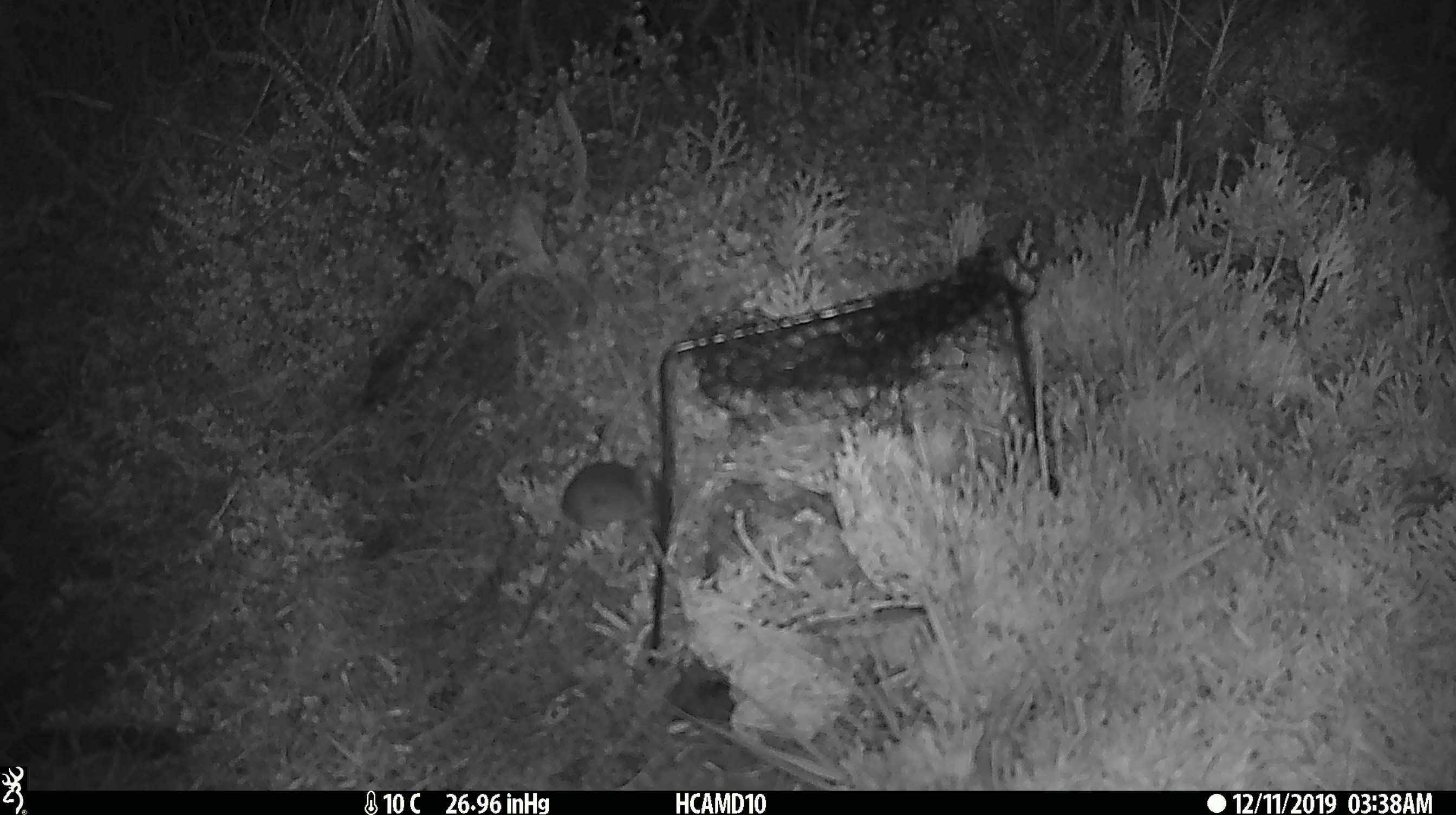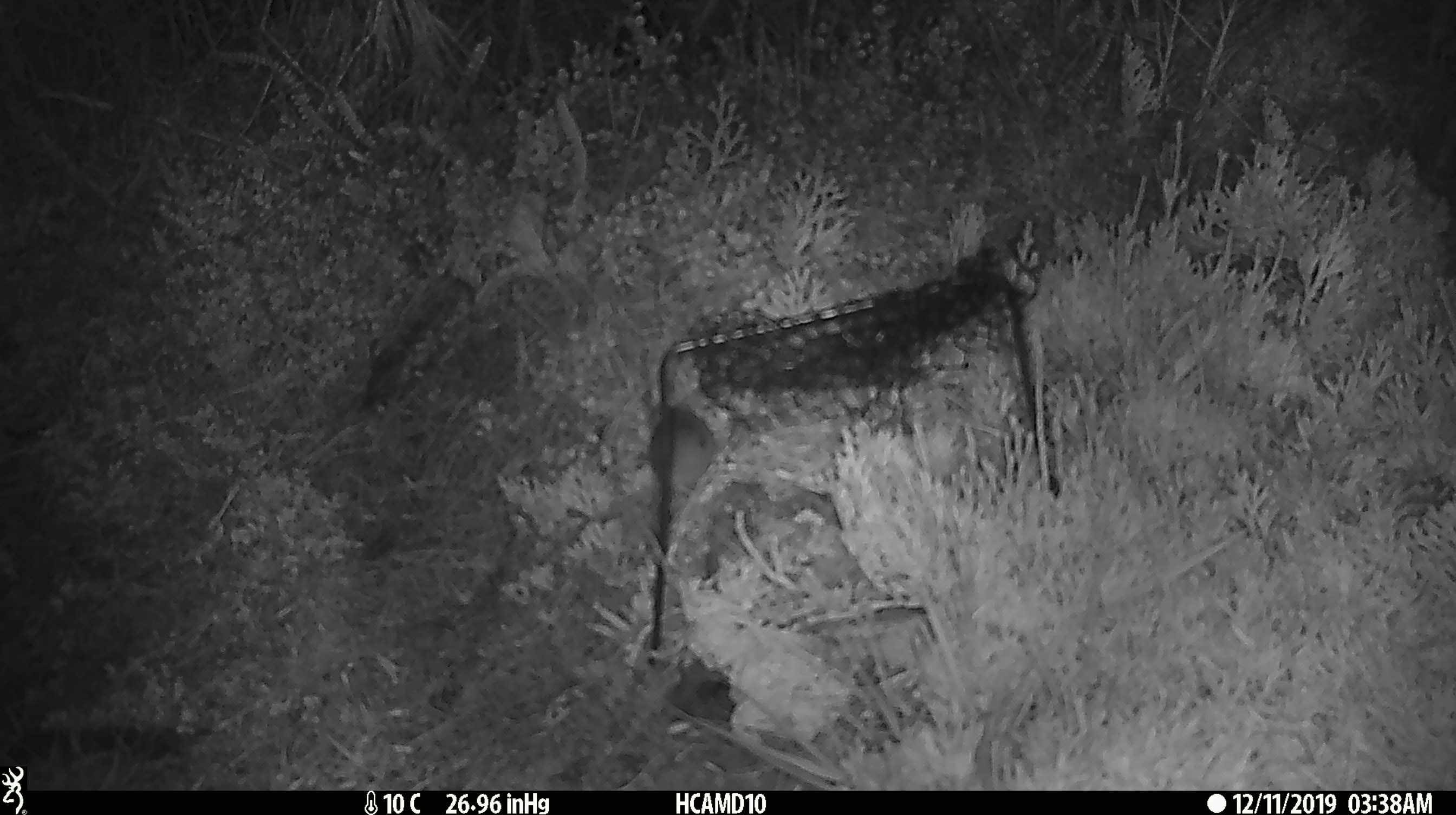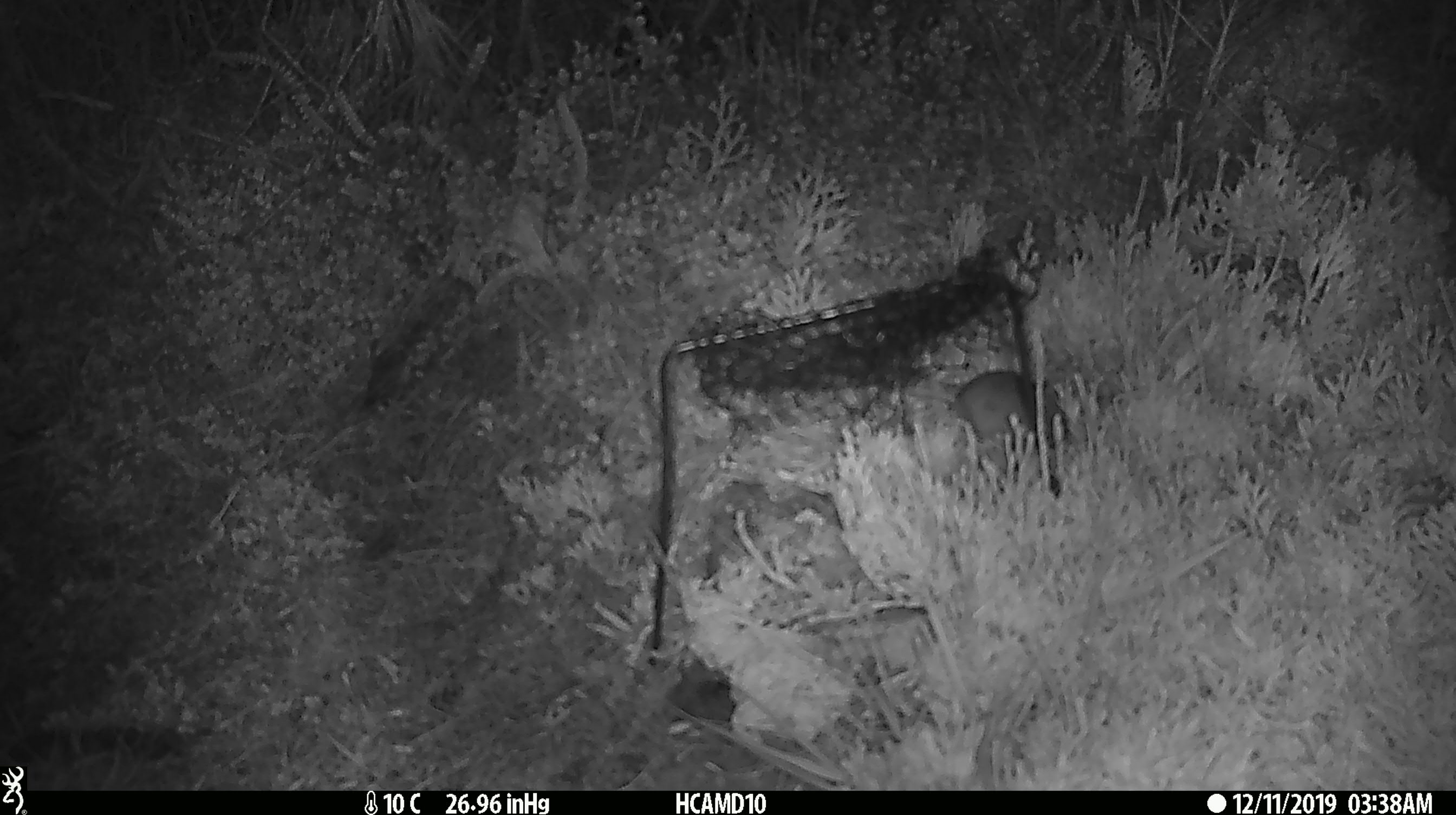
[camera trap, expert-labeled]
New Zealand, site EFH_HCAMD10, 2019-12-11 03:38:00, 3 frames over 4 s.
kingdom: Animalia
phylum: Chordata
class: Mammalia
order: Rodentia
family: Muridae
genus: Mus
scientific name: Mus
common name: mouse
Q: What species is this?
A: Mouse (Mus).